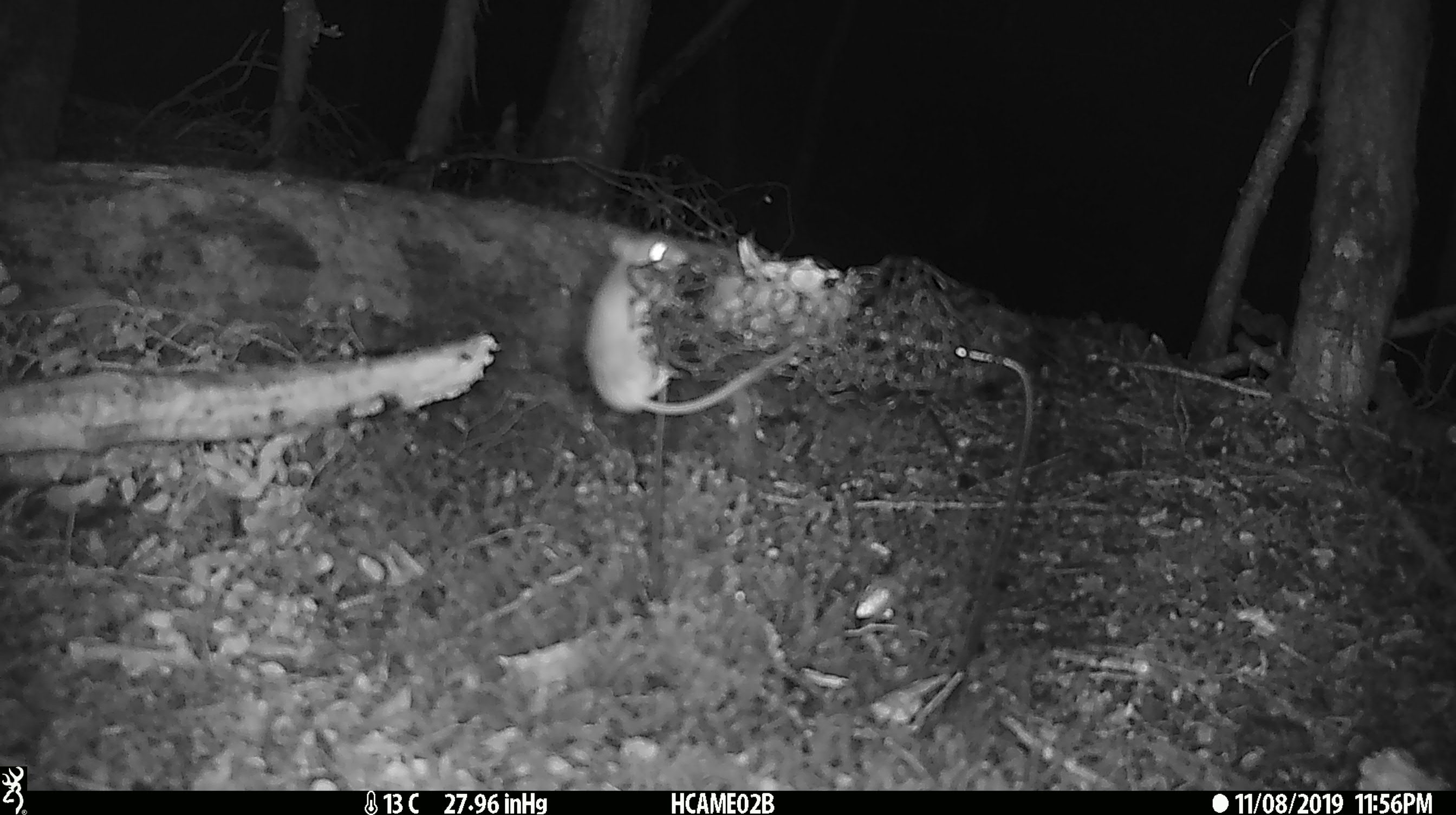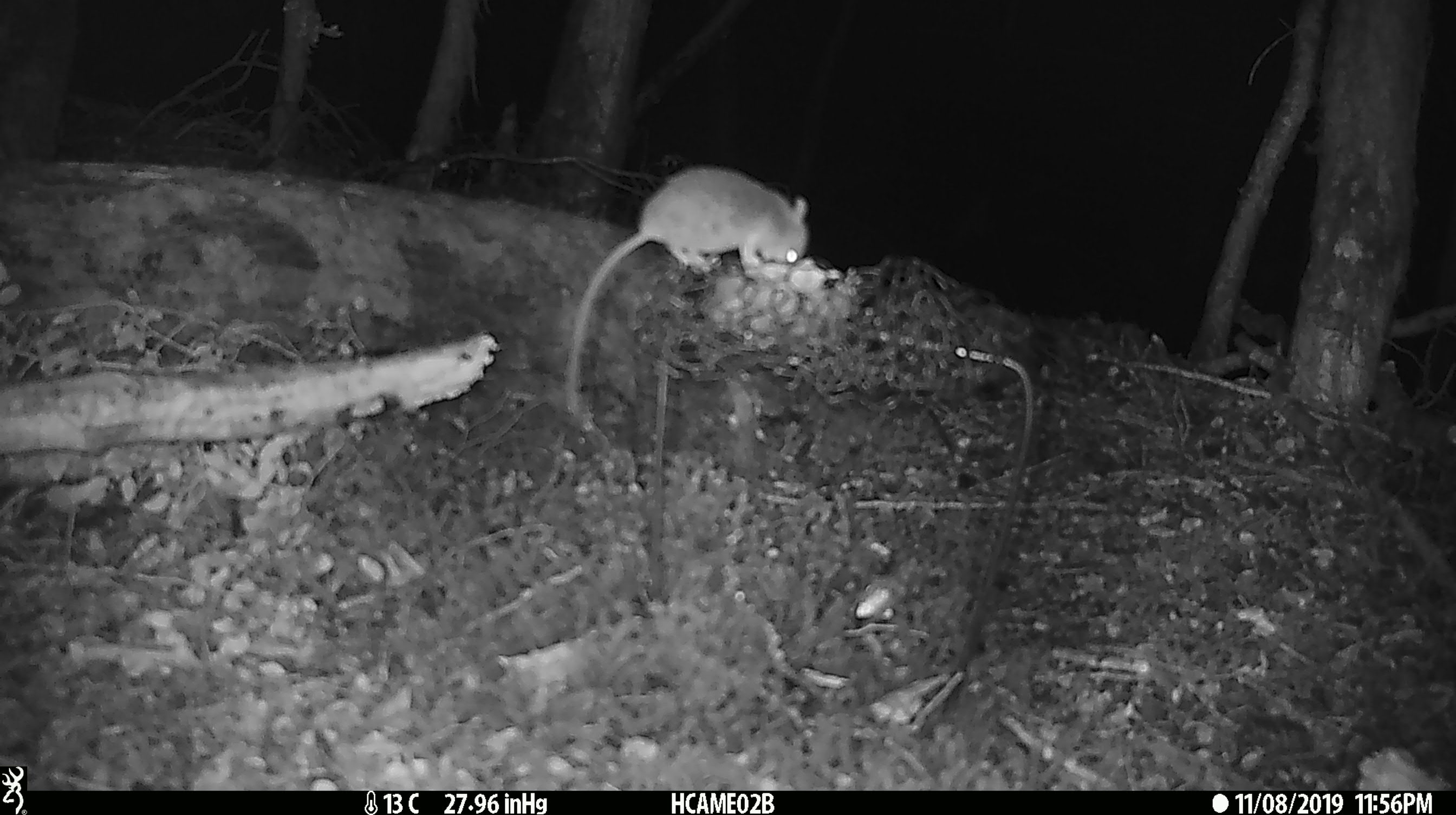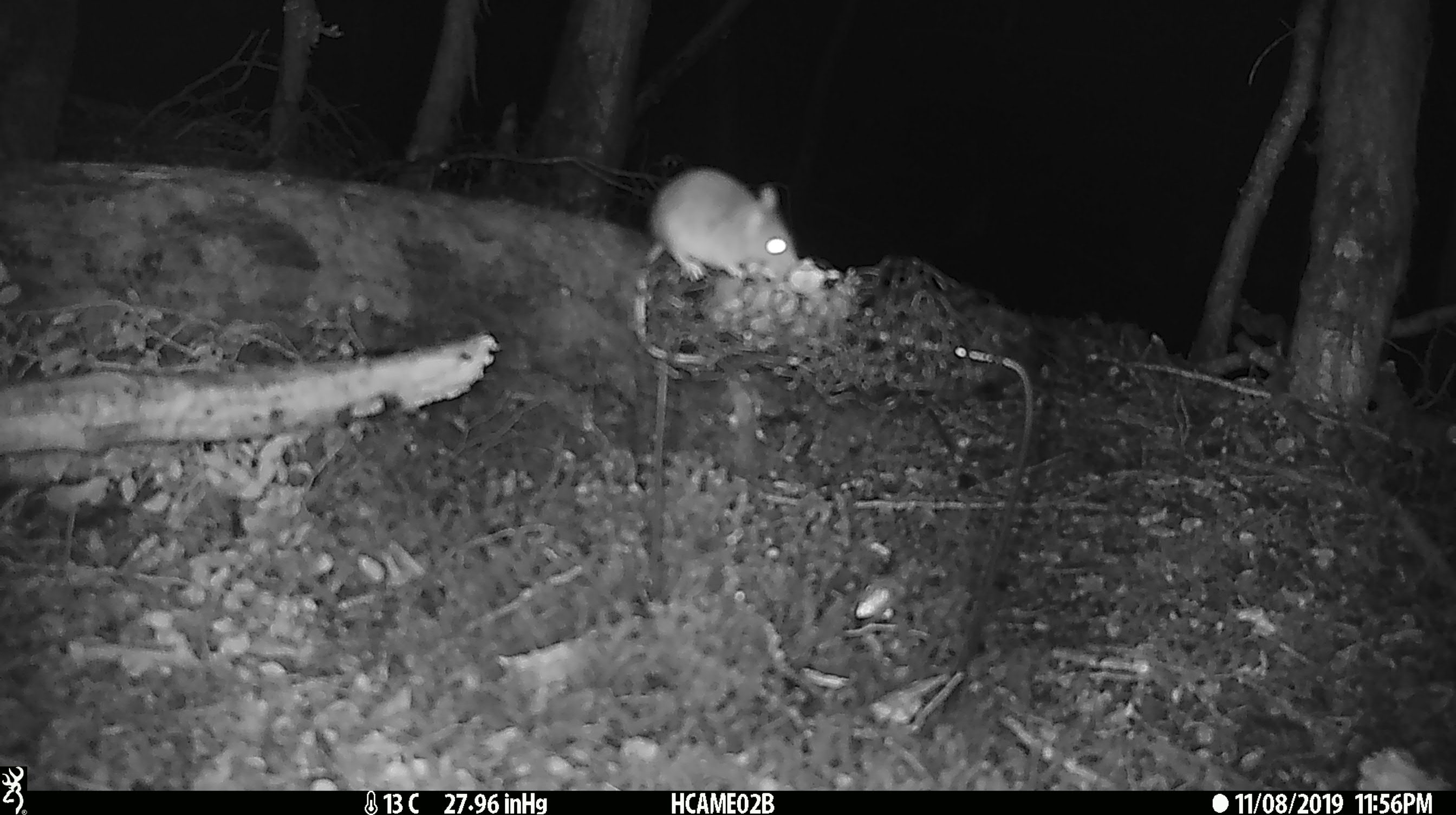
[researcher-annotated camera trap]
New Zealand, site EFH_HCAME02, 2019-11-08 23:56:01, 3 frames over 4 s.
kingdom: Animalia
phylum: Chordata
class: Mammalia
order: Rodentia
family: Muridae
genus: Mus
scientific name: Mus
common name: mouse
Mouse (Mus).